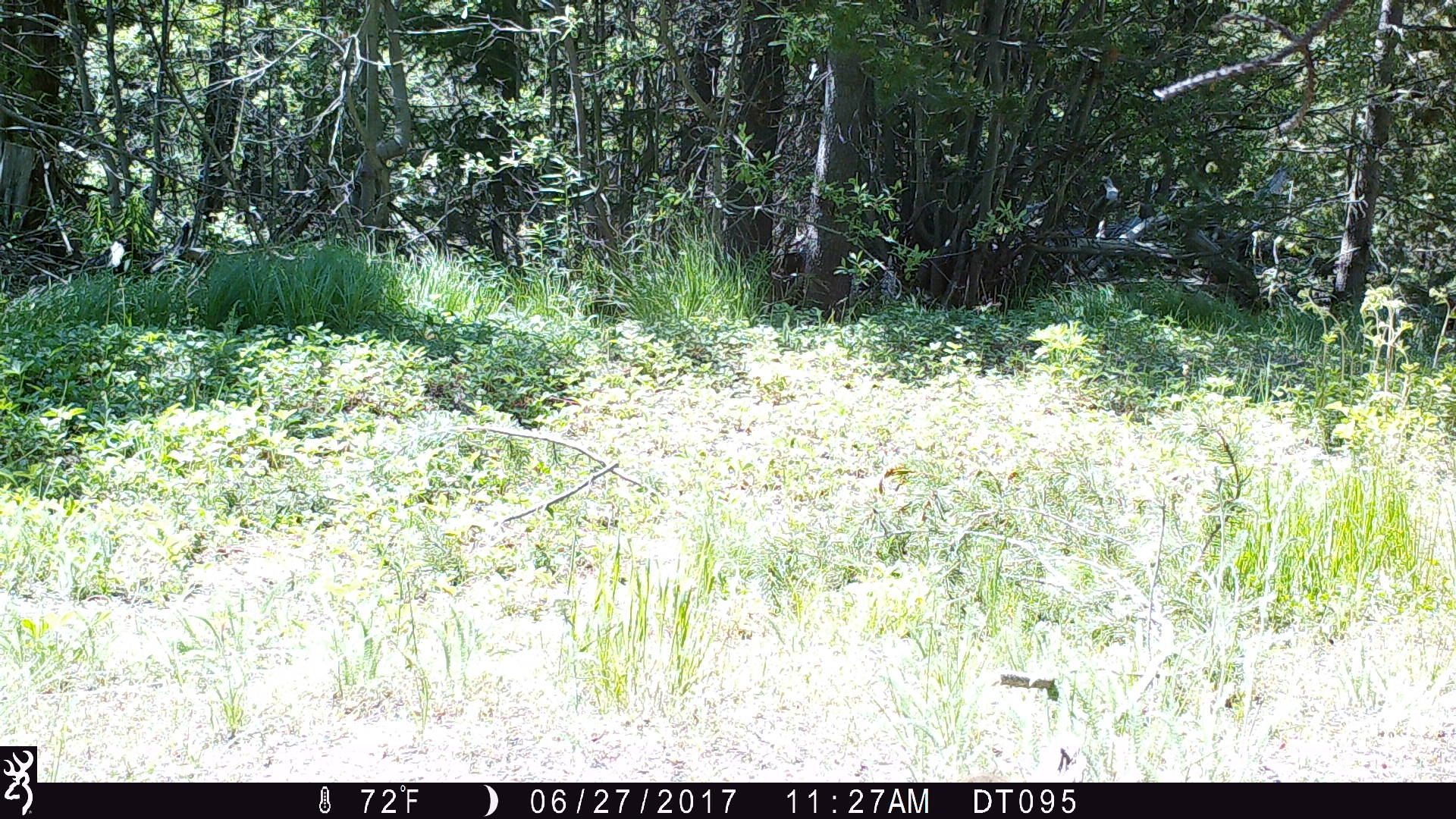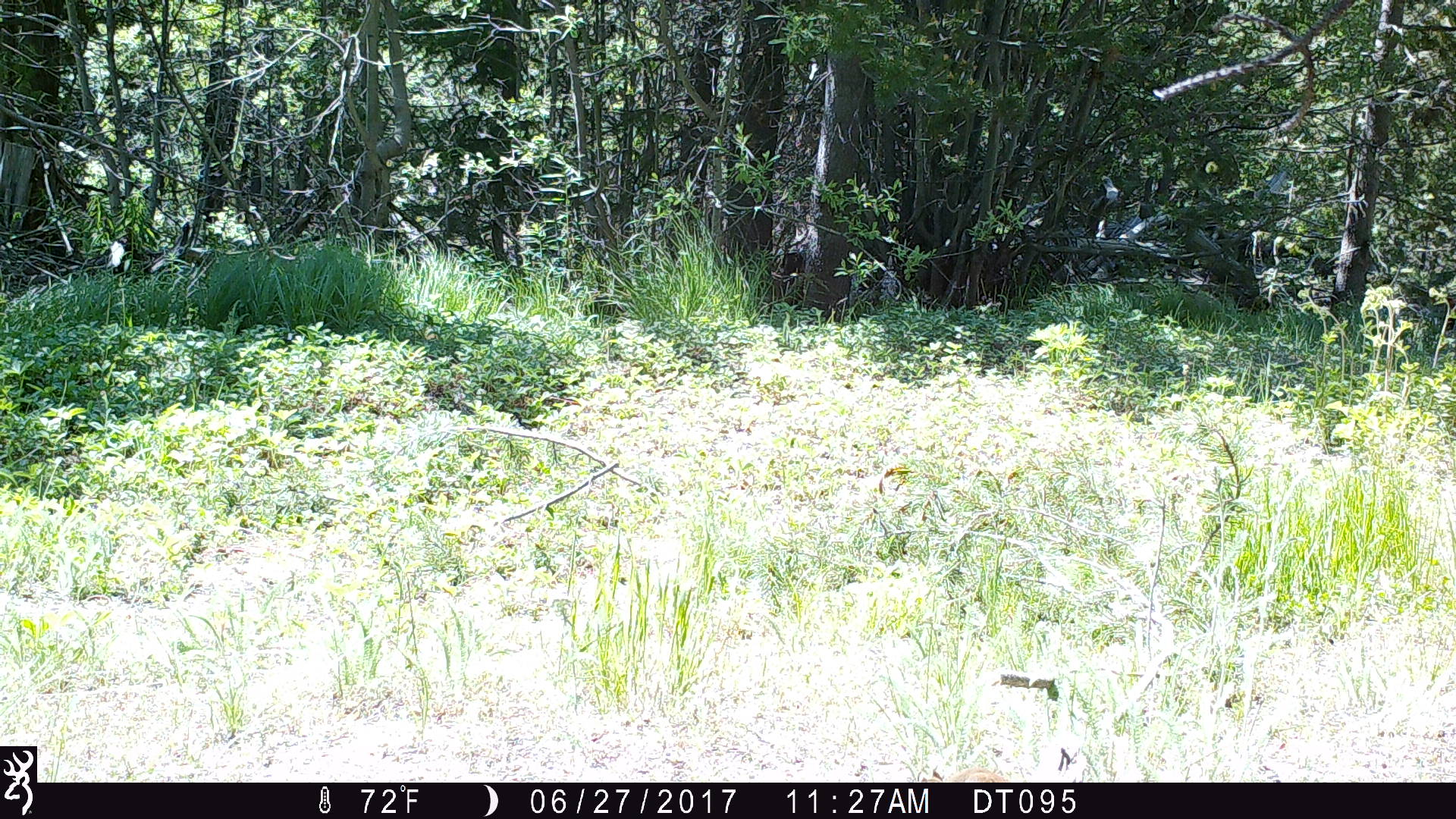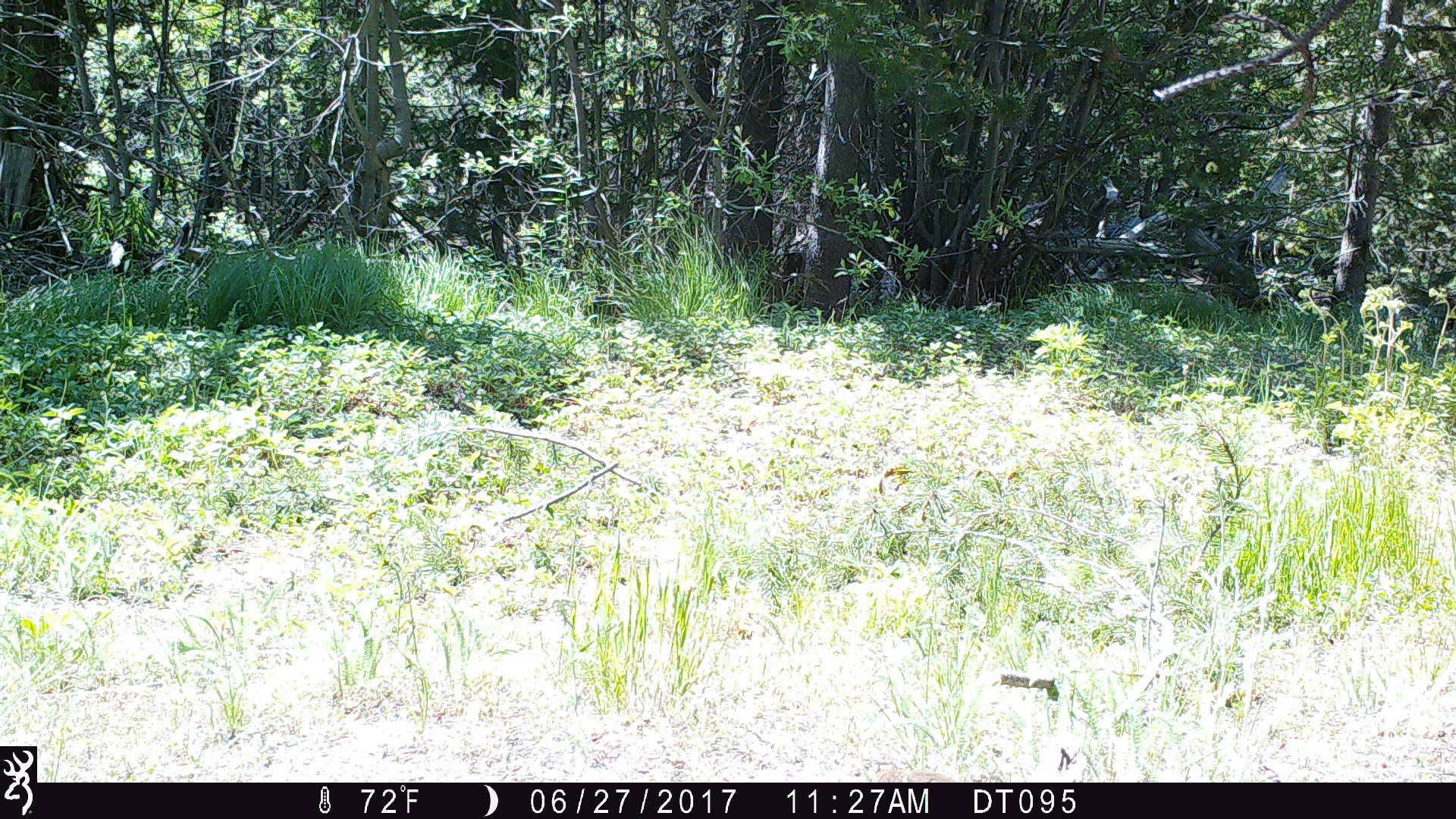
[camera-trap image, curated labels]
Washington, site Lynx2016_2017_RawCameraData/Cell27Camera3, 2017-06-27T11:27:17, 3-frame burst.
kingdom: Animalia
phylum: Chordata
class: Mammalia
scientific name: Mammalia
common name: small mammal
Small mammal (Mammalia). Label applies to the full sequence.